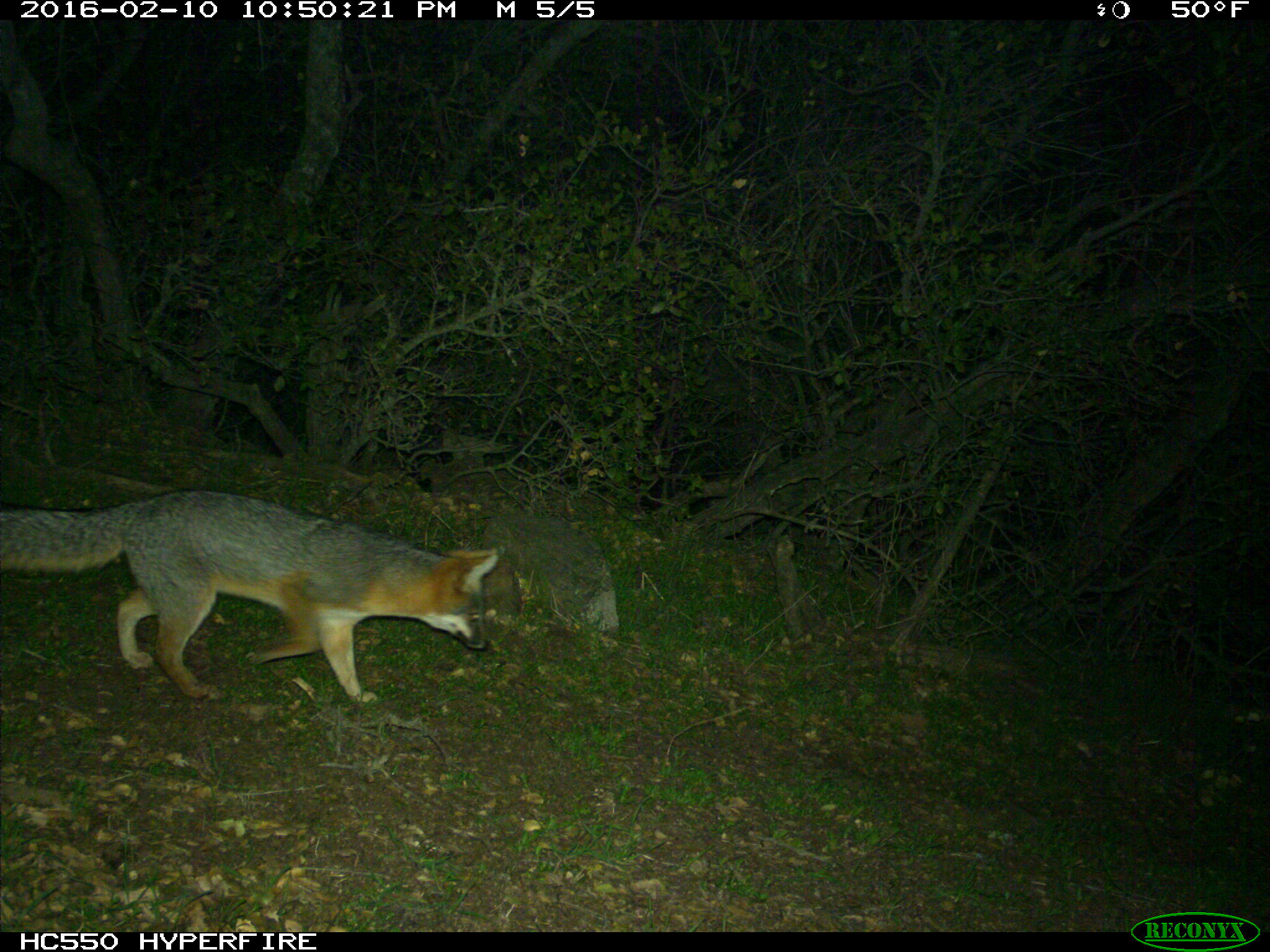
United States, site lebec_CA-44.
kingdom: Animalia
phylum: Chordata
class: Mammalia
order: Carnivora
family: Canidae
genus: Urocyon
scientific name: Urocyon cinereoargenteus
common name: gray fox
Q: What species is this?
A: Urocyon cinereoargenteus (gray fox).